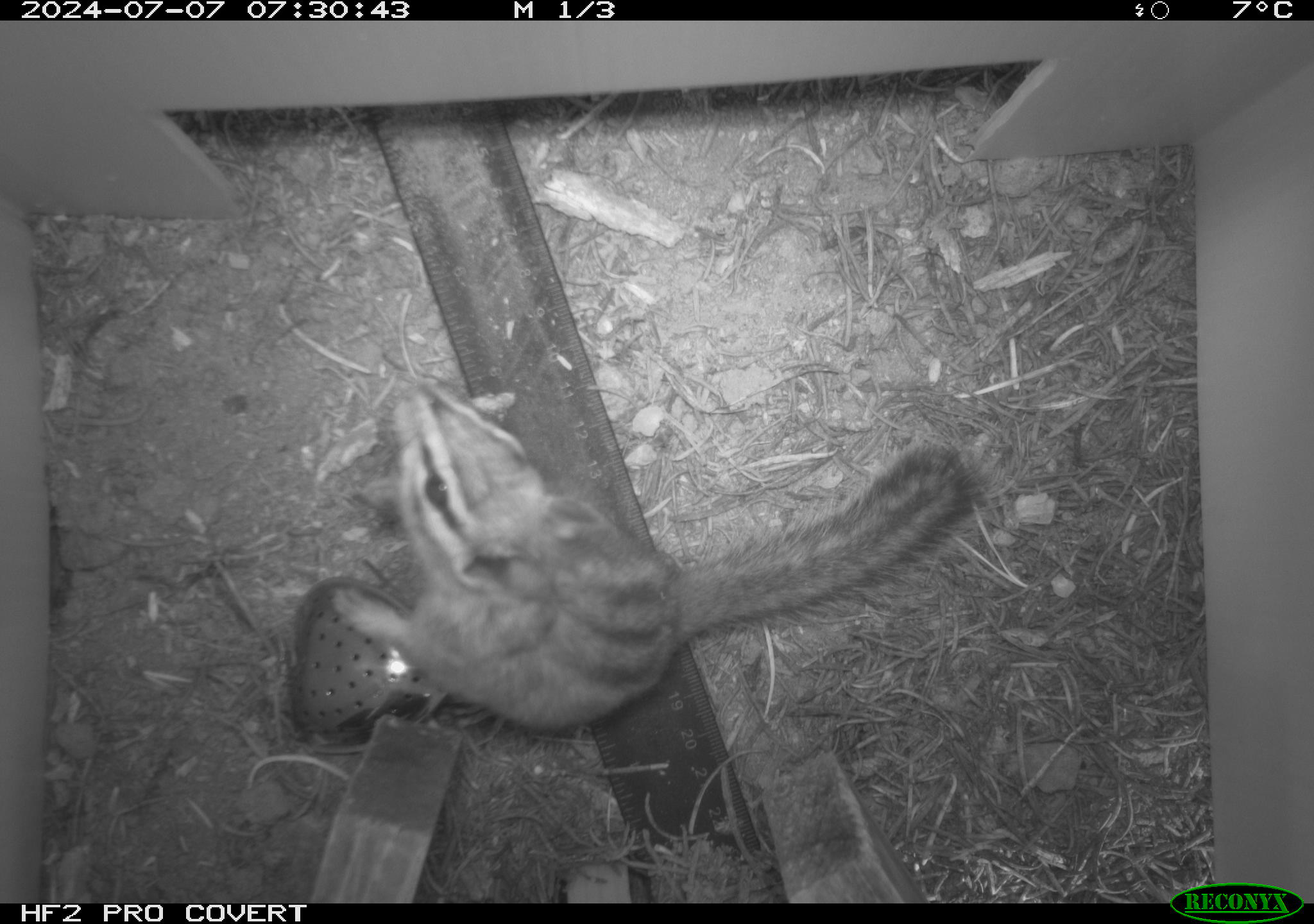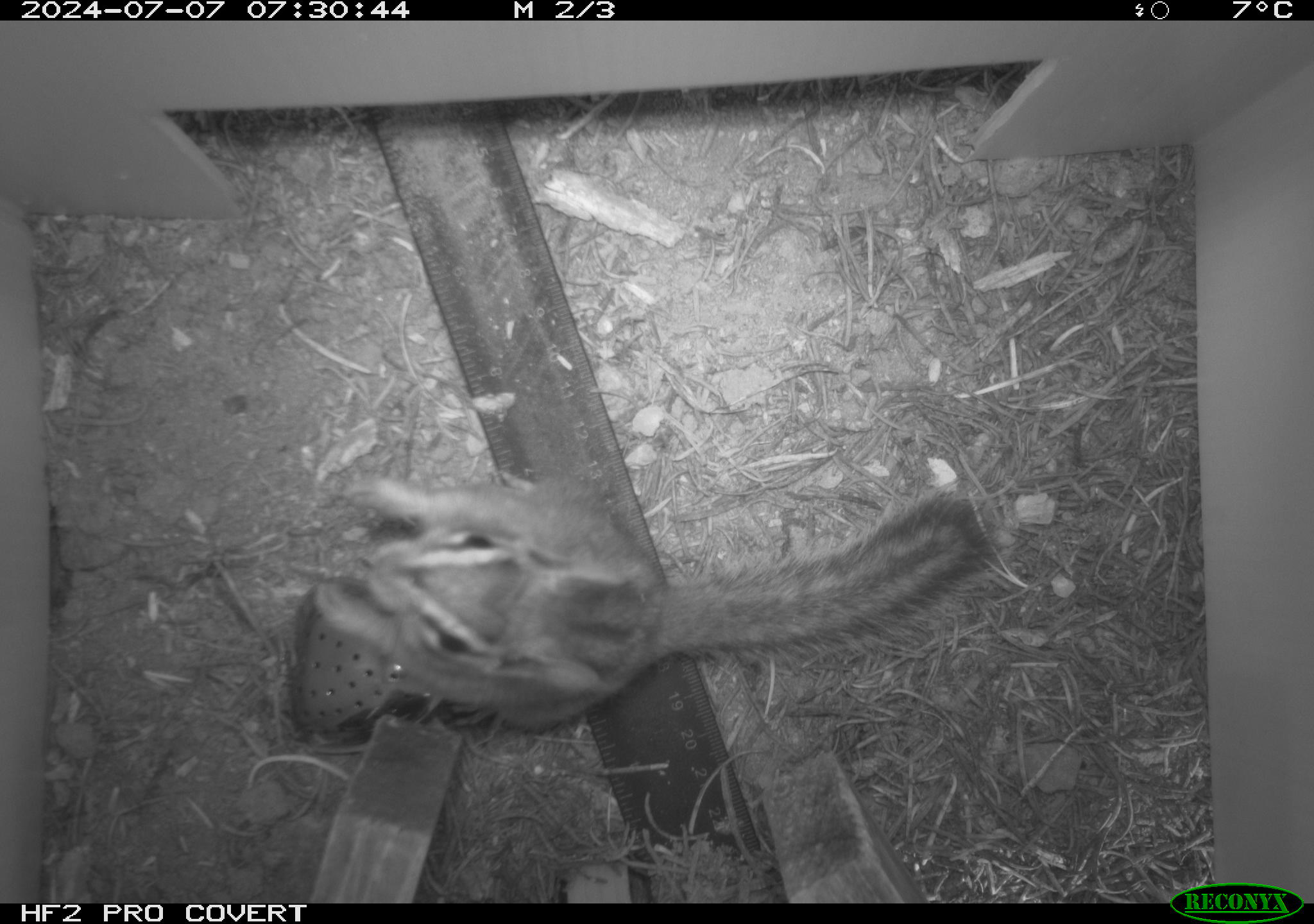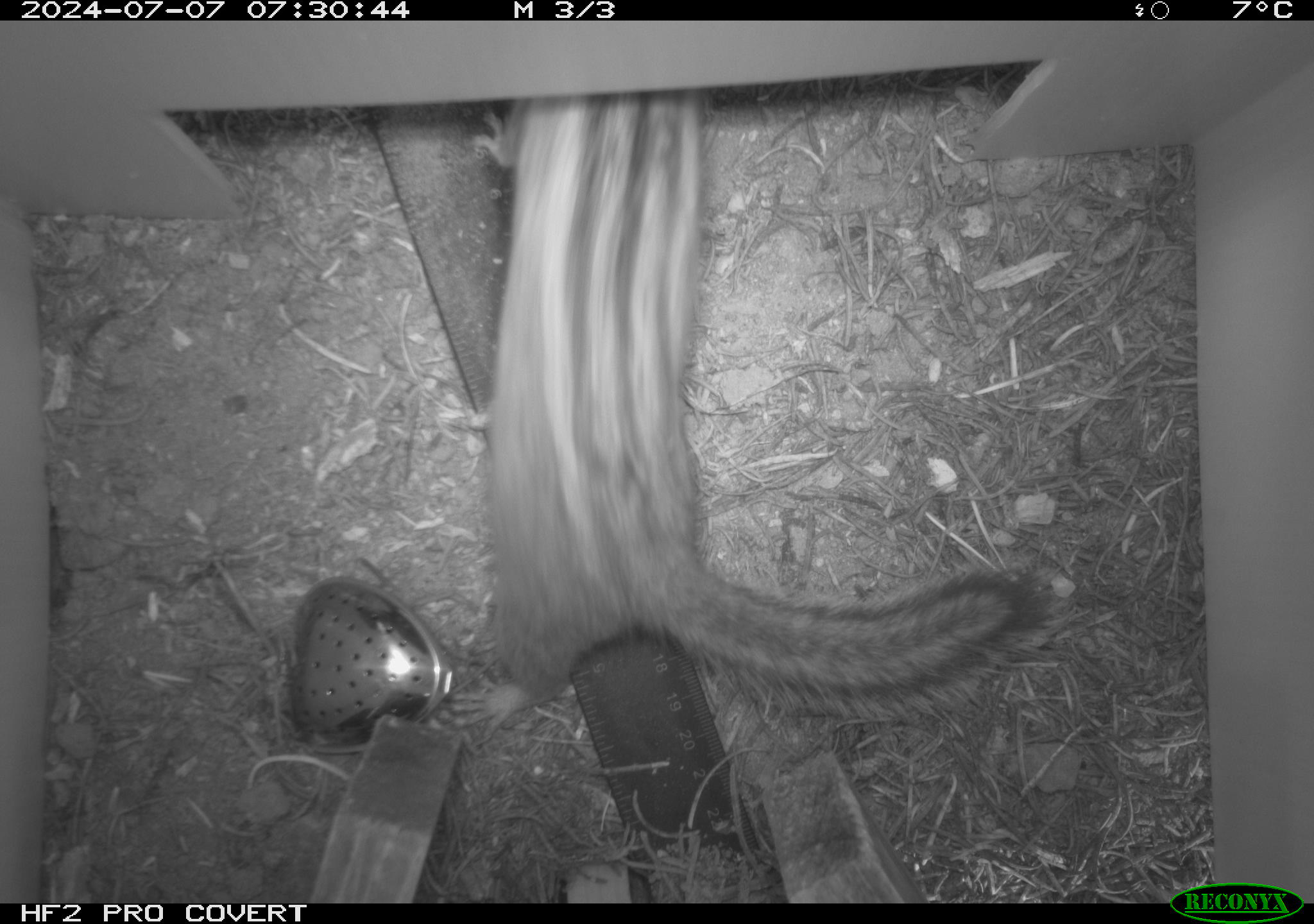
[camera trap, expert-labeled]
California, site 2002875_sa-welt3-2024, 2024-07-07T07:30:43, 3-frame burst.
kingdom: Animalia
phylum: Chordata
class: Mammalia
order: Rodentia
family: Sciuridae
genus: Neotamias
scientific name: Neotamias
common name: western chipmunks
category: neotamias species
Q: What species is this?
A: Neotamias species (western chipmunks) (Neotamias).